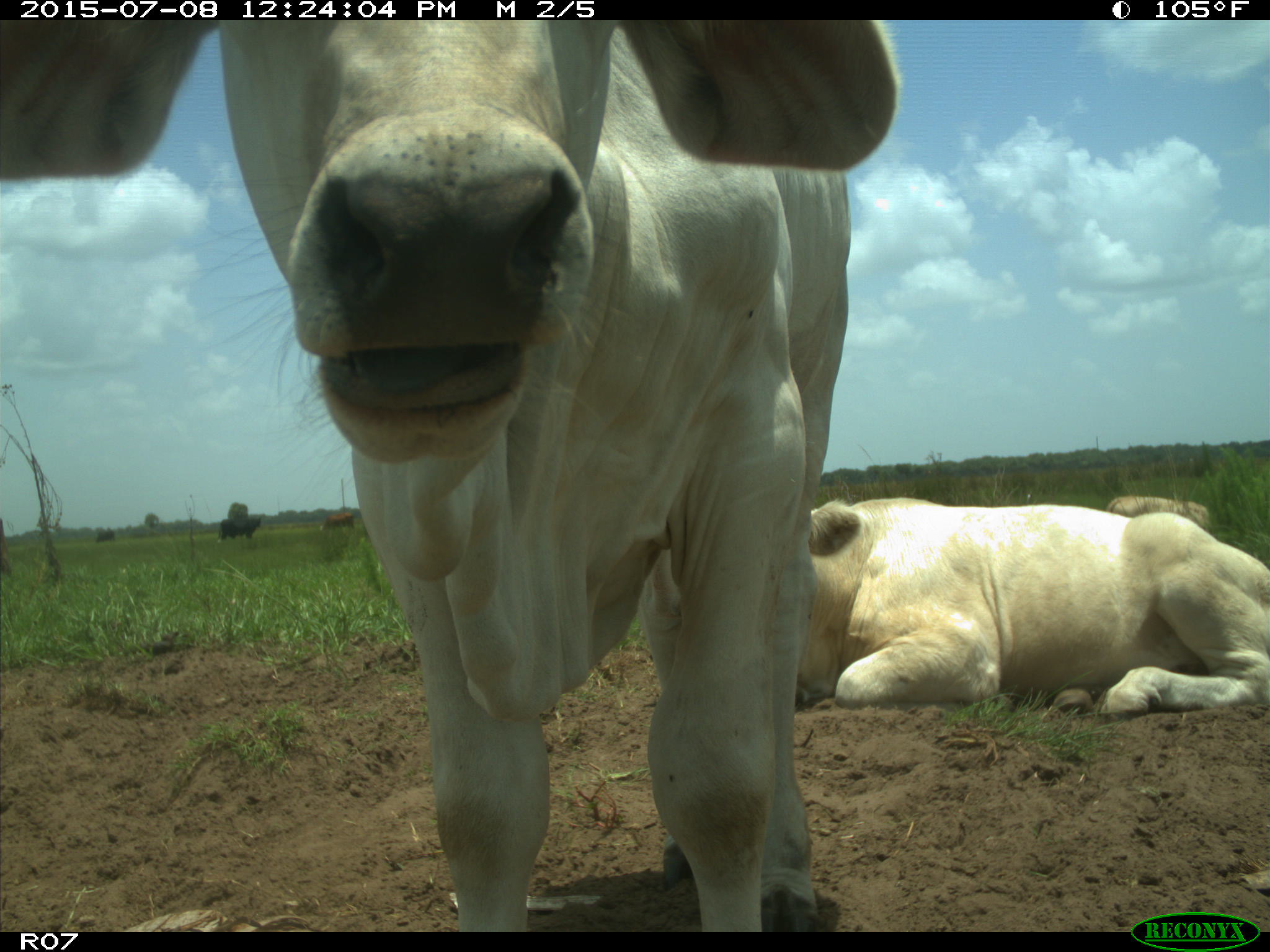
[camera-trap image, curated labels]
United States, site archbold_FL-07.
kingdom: Animalia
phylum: Chordata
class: Mammalia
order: Artiodactyla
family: Bovidae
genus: Bos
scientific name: Bos taurus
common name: domestic cow